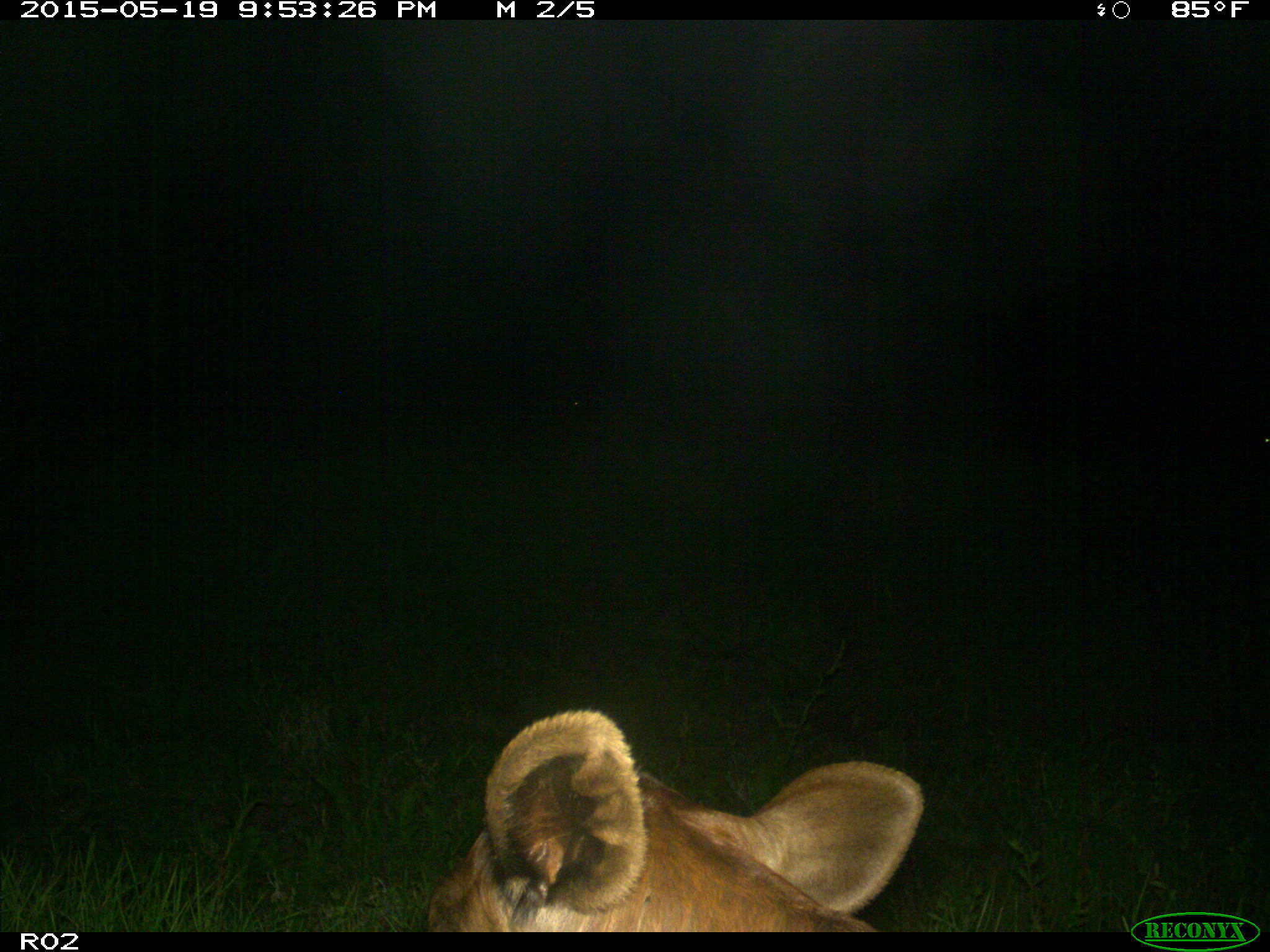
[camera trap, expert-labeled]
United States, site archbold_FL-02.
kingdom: Animalia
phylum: Chordata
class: Mammalia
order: Artiodactyla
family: Bovidae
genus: Bos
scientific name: Bos taurus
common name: domestic cow